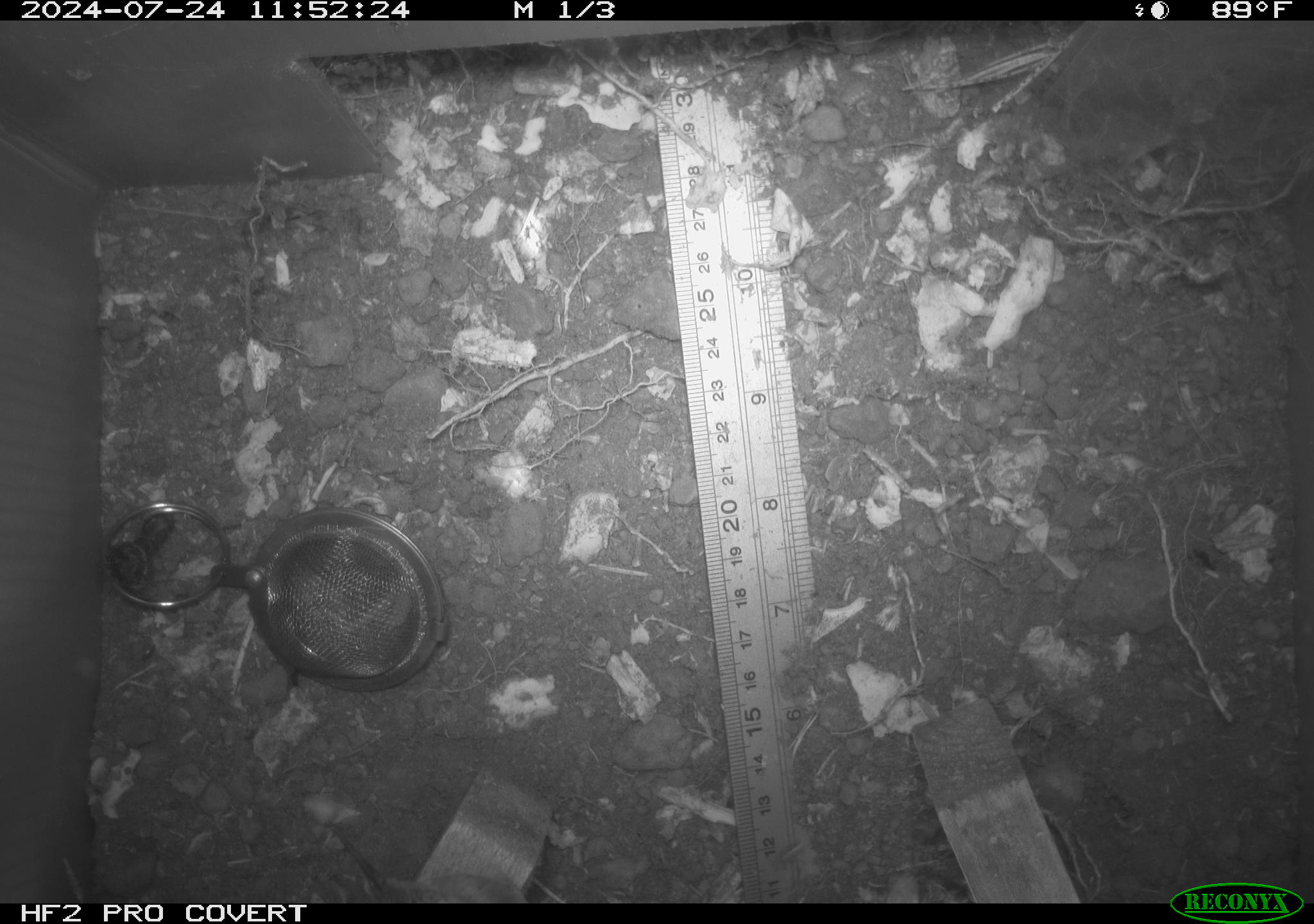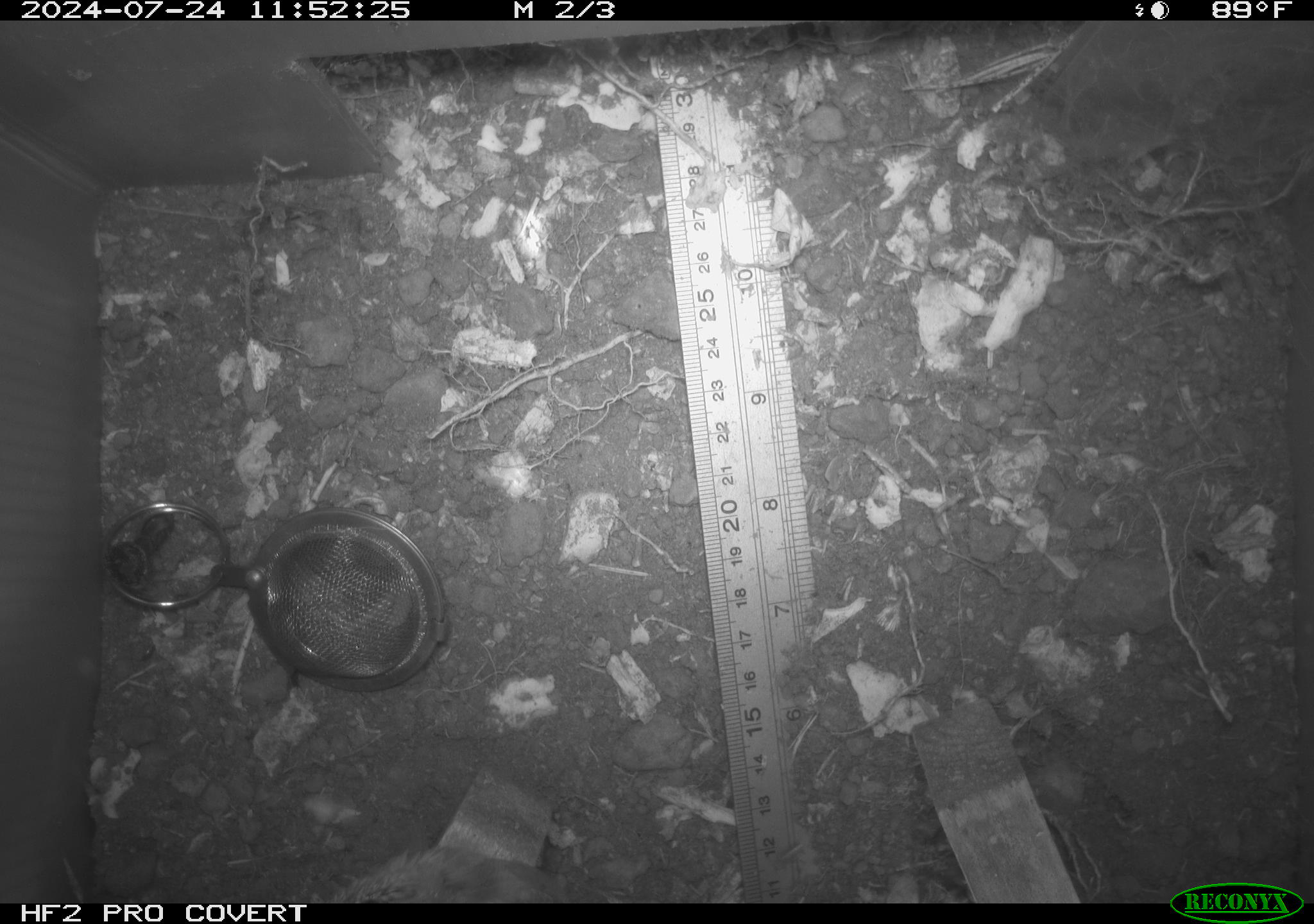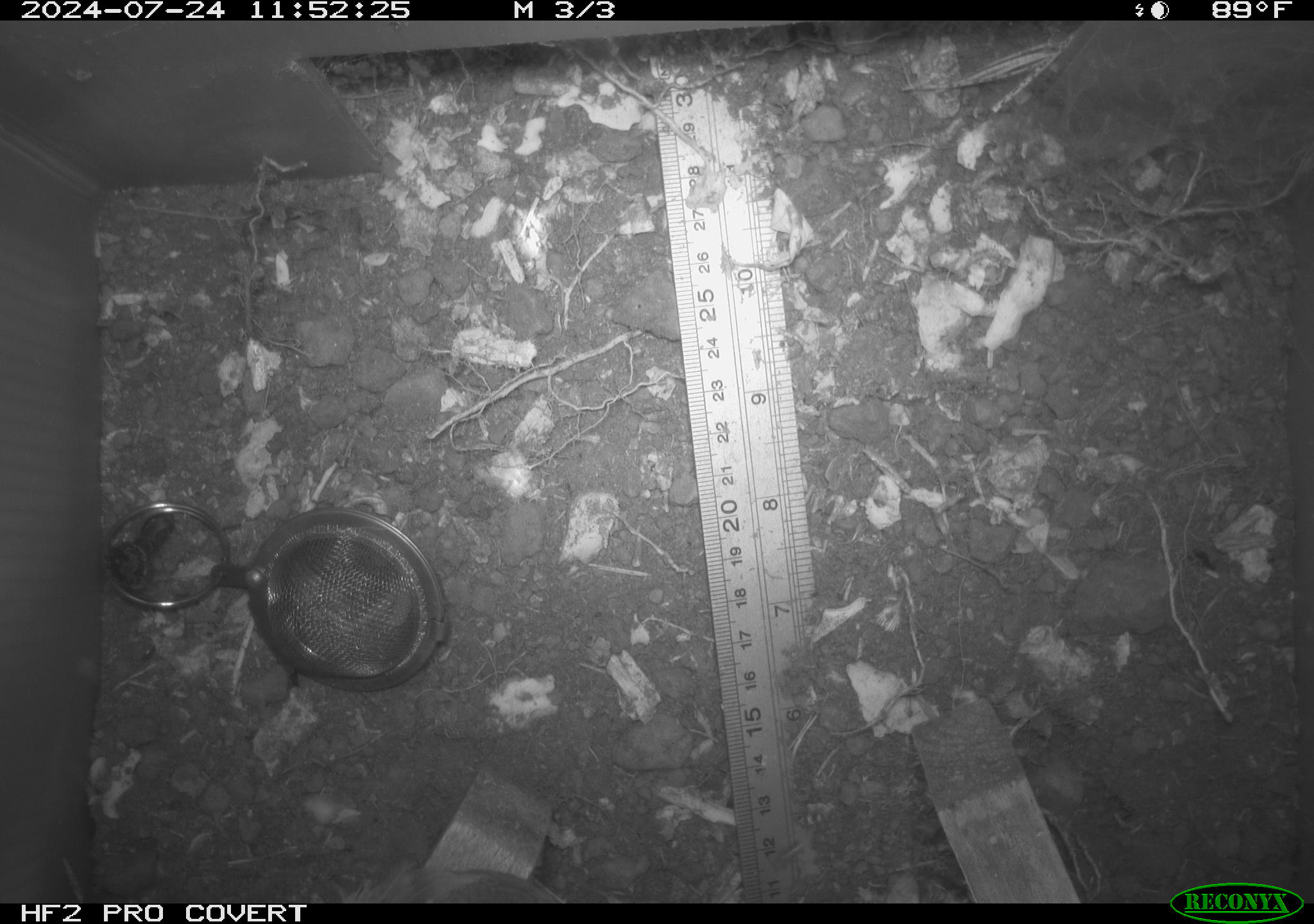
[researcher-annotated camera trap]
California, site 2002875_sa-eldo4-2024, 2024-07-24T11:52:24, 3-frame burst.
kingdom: Animalia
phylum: Chordata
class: Aves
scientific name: Aves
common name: bird